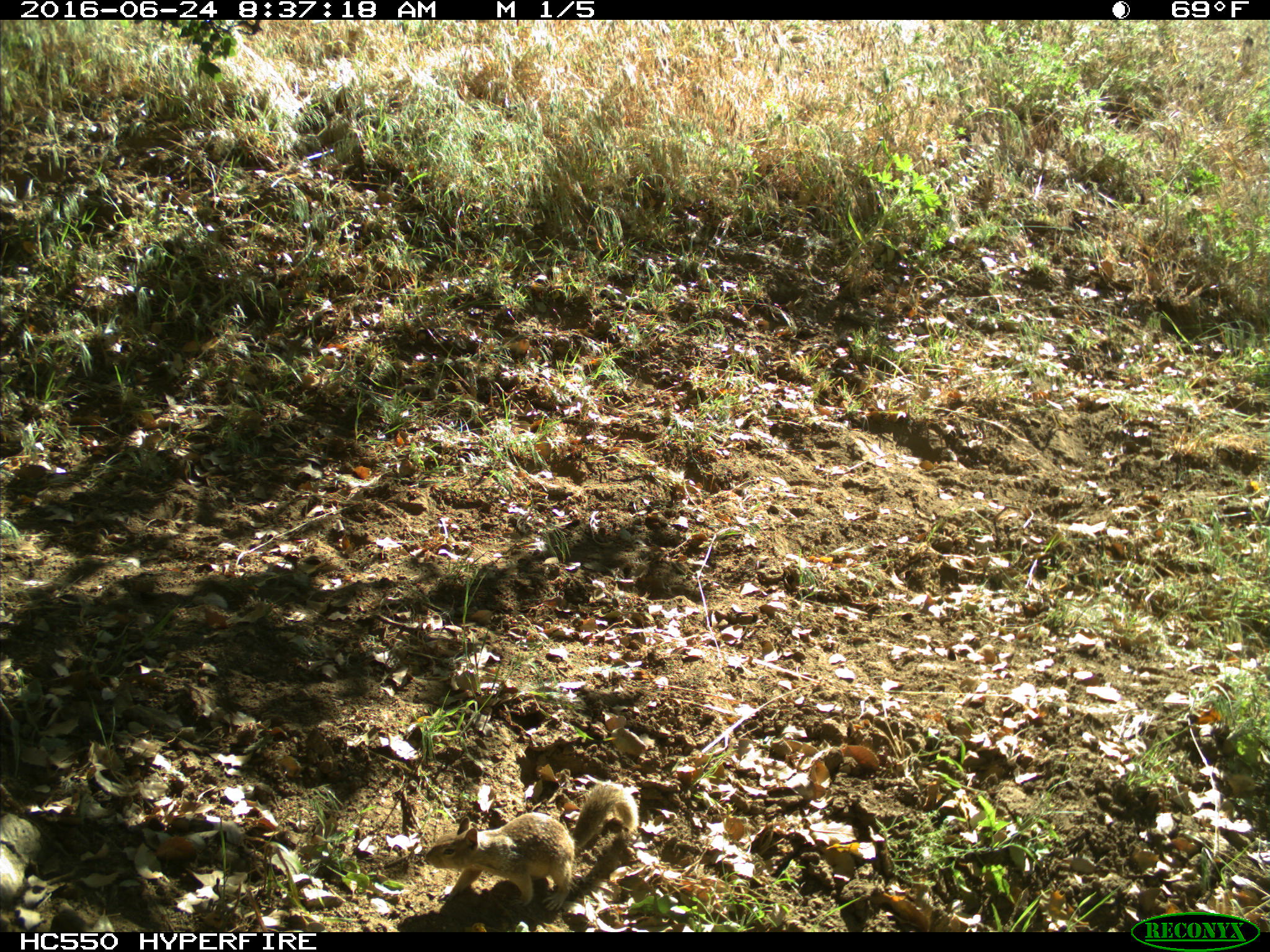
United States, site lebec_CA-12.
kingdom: Animalia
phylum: Chordata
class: Mammalia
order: Rodentia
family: Sciuridae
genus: Otospermophilus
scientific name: Otospermophilus beecheyi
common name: california ground squirrel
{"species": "Otospermophilus beecheyi (california ground squirrel)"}